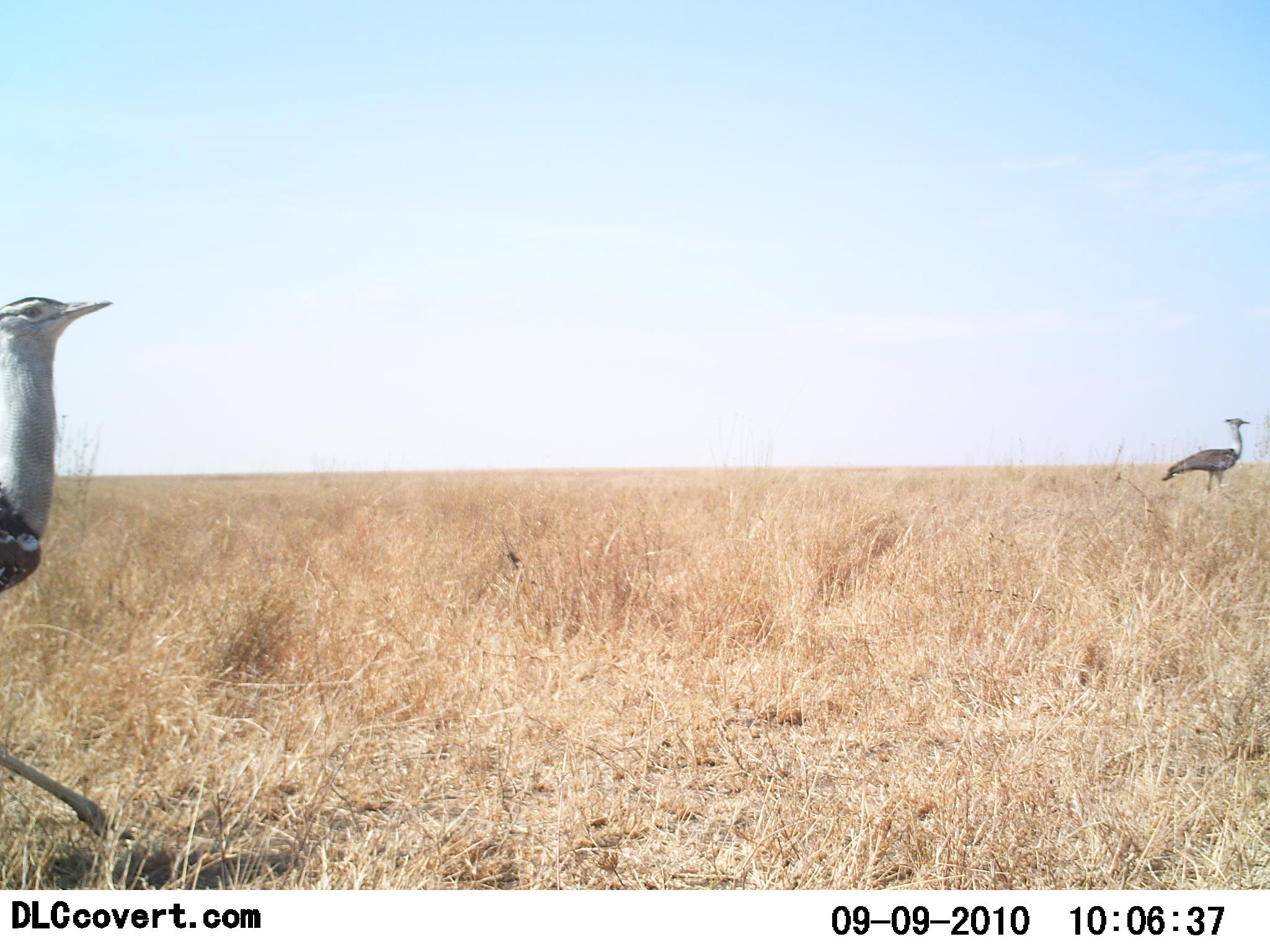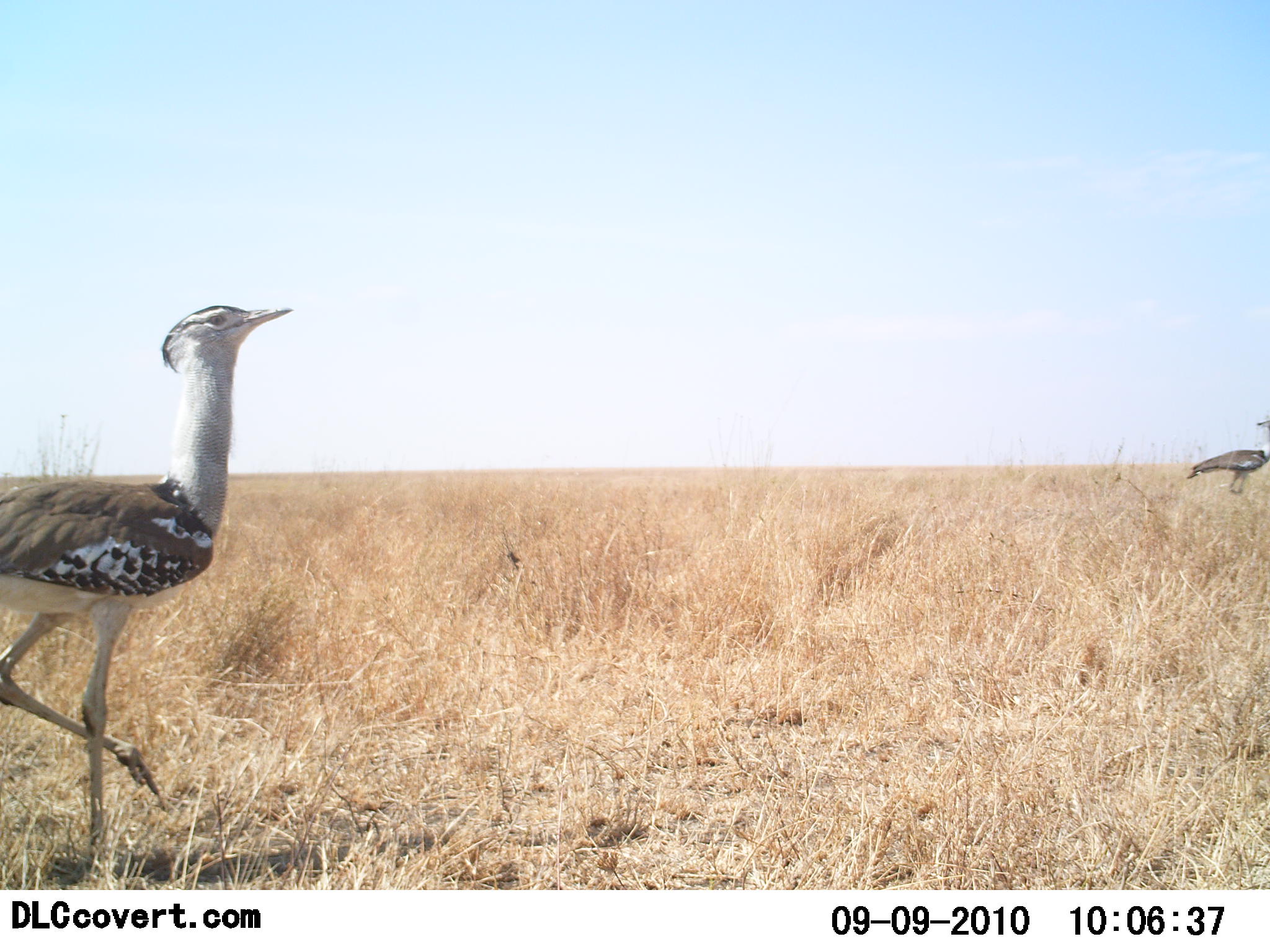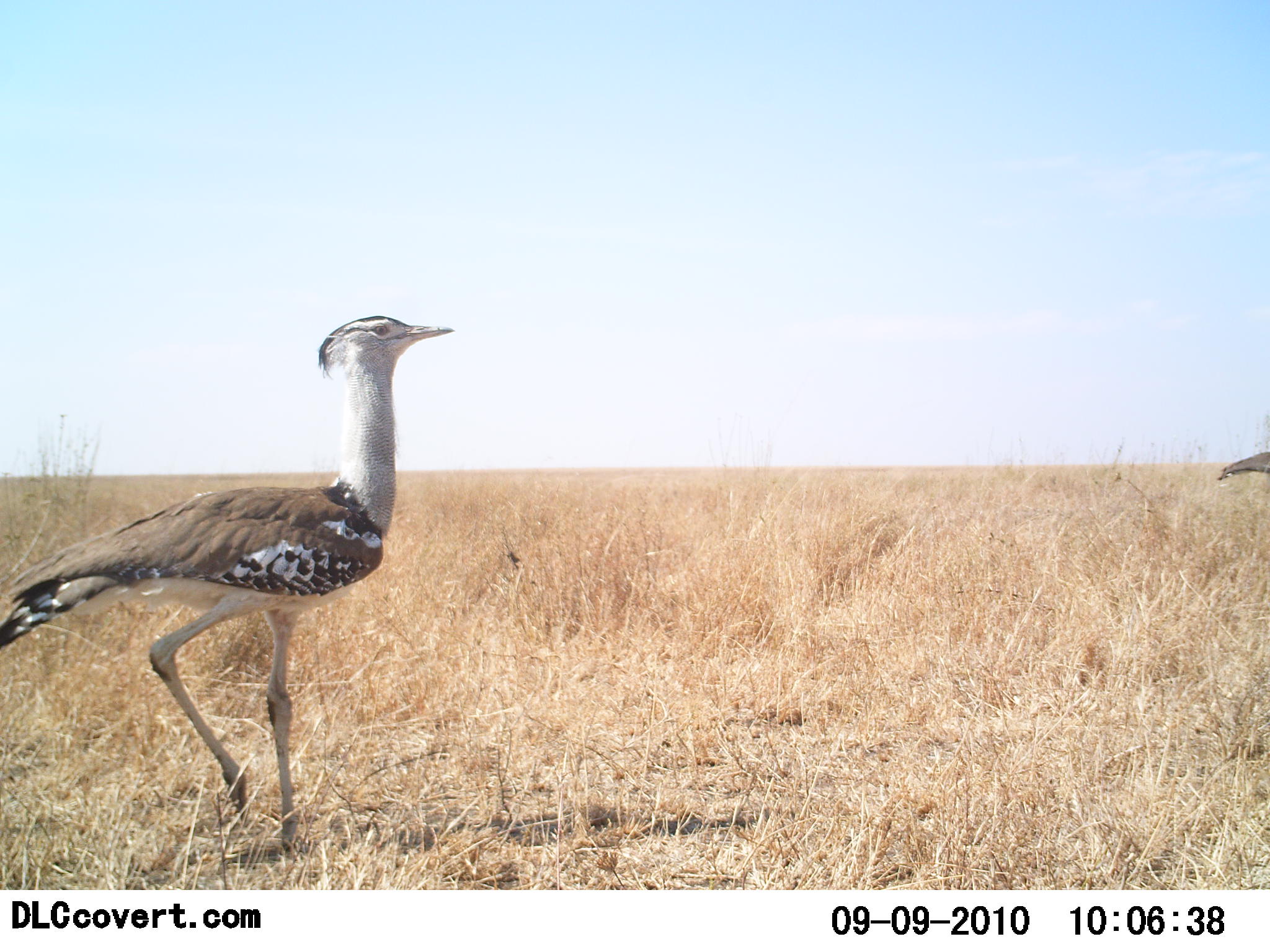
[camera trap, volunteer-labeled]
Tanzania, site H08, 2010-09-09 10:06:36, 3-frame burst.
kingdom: Animalia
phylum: Chordata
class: Aves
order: Otidiformes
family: Otididae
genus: Ardeotis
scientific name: Ardeotis kori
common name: kori bustard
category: koribustard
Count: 2.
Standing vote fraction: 0%.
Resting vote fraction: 0%.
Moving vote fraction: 100%.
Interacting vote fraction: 0%.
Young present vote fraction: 0%.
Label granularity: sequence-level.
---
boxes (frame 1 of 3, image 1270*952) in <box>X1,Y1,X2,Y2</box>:
animal: <box>0,298,158,847</box>; <box>1159,417,1253,499</box>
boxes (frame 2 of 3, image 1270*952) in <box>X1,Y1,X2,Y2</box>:
animal: <box>0,305,299,861</box>; <box>1184,413,1270,498</box>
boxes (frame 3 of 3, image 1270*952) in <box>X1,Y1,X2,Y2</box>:
animal: <box>0,312,454,859</box>; <box>1217,449,1270,483</box>